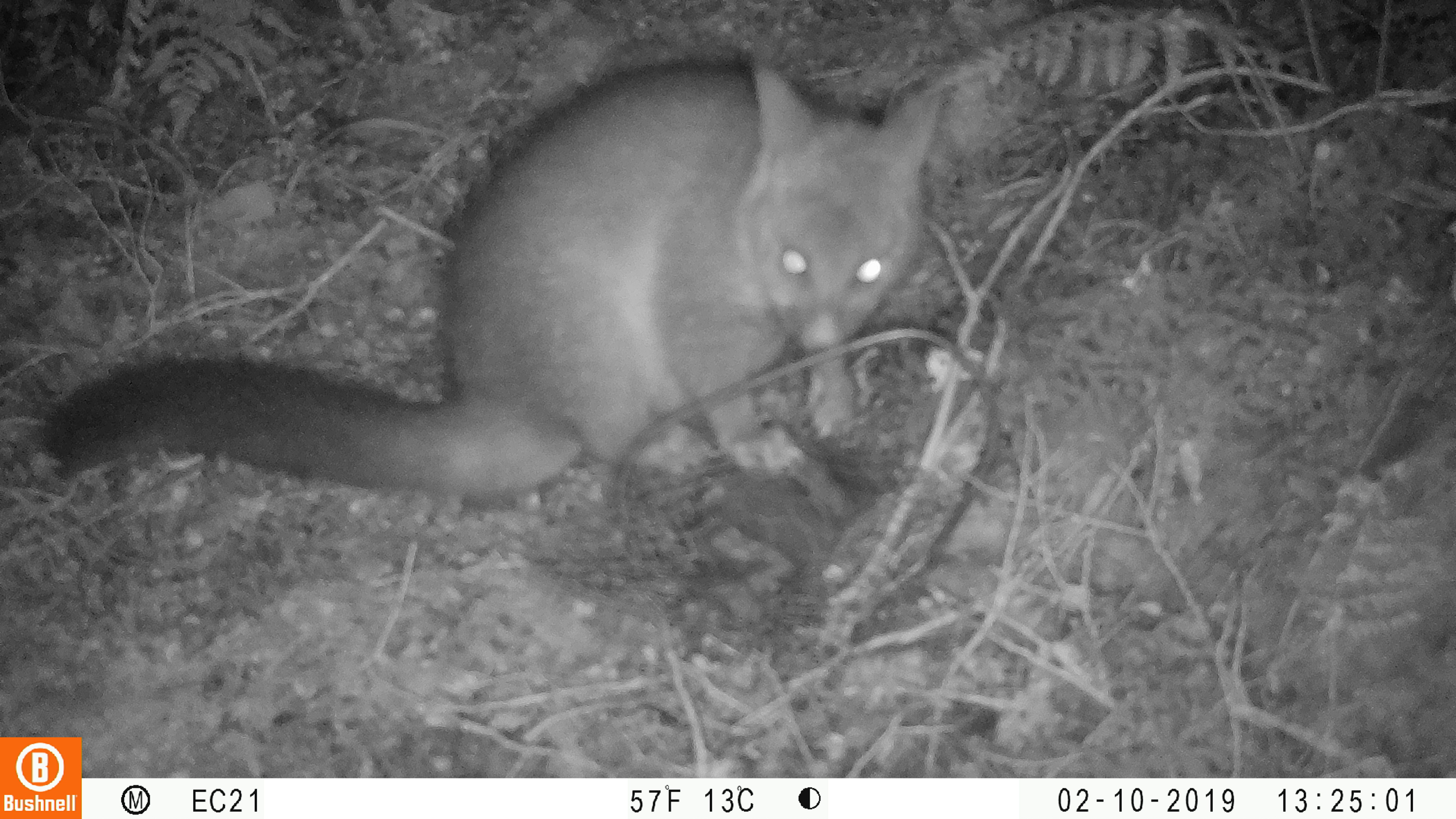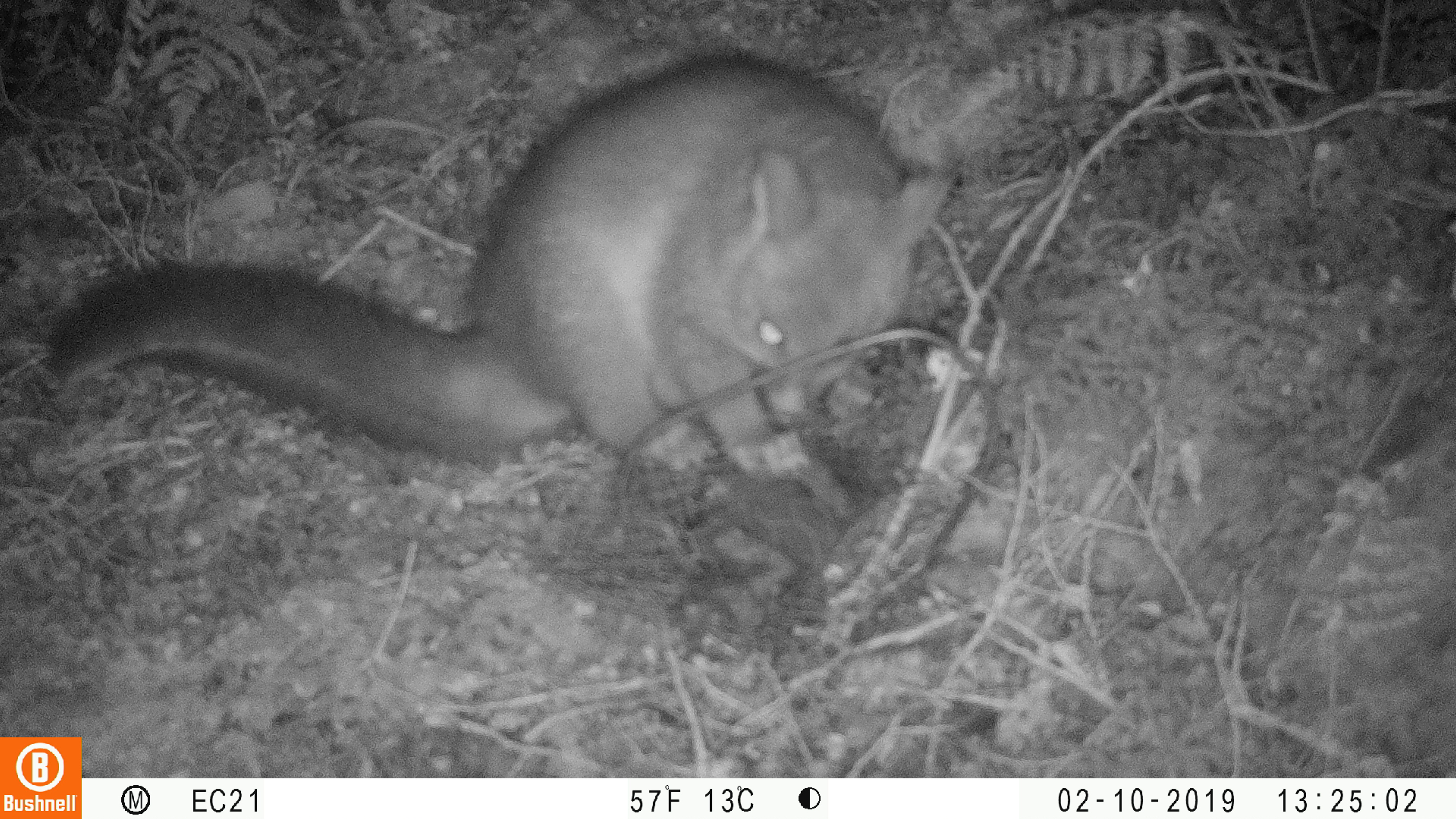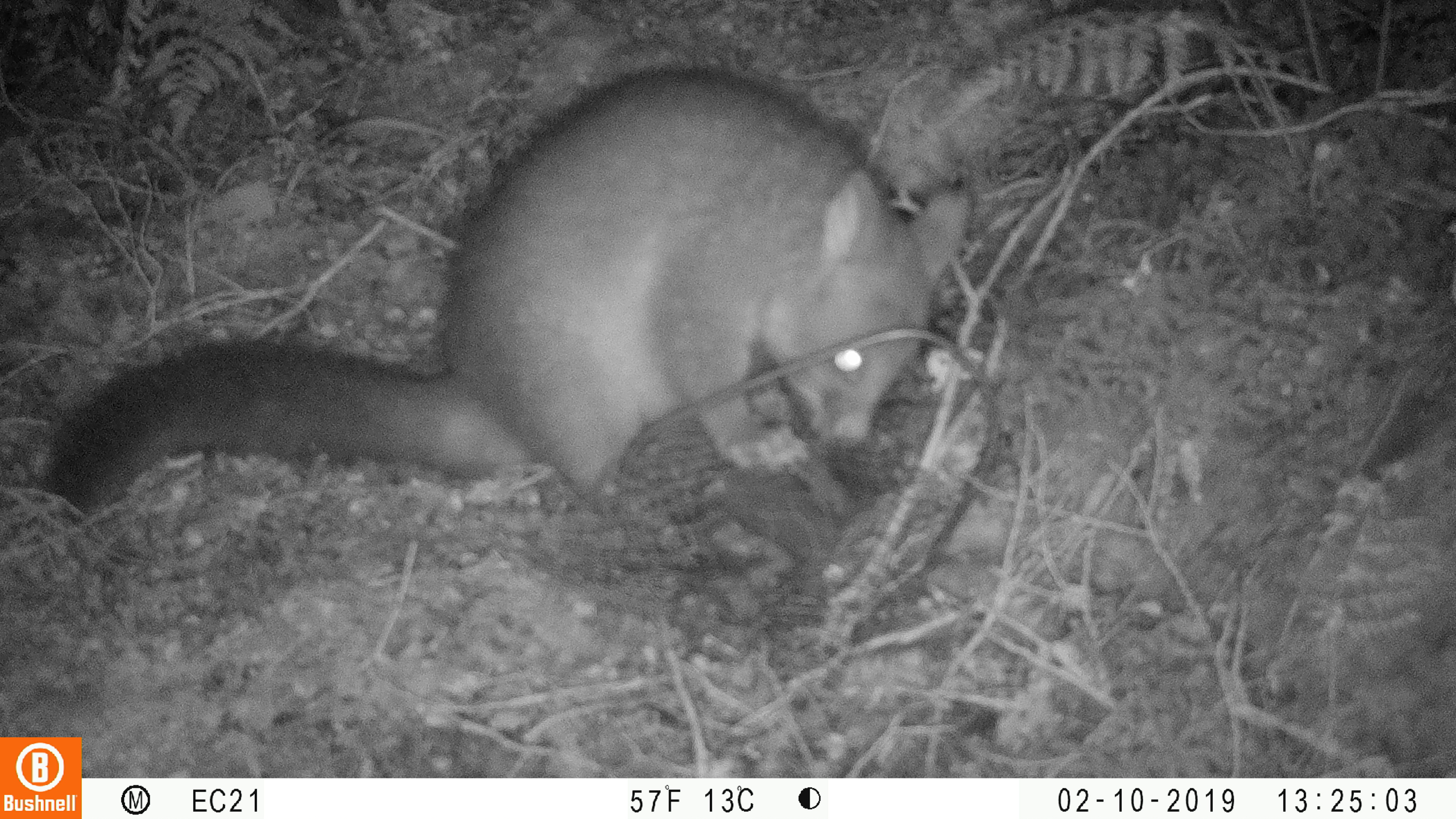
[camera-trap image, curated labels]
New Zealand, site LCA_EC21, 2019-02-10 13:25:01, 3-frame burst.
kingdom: Animalia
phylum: Chordata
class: Mammalia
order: Diprotodontia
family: Phalangeridae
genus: Trichosurus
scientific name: Trichosurus vulpecula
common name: common brushtail possum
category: possum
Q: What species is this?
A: Possum (common brushtail possum) (Trichosurus vulpecula).